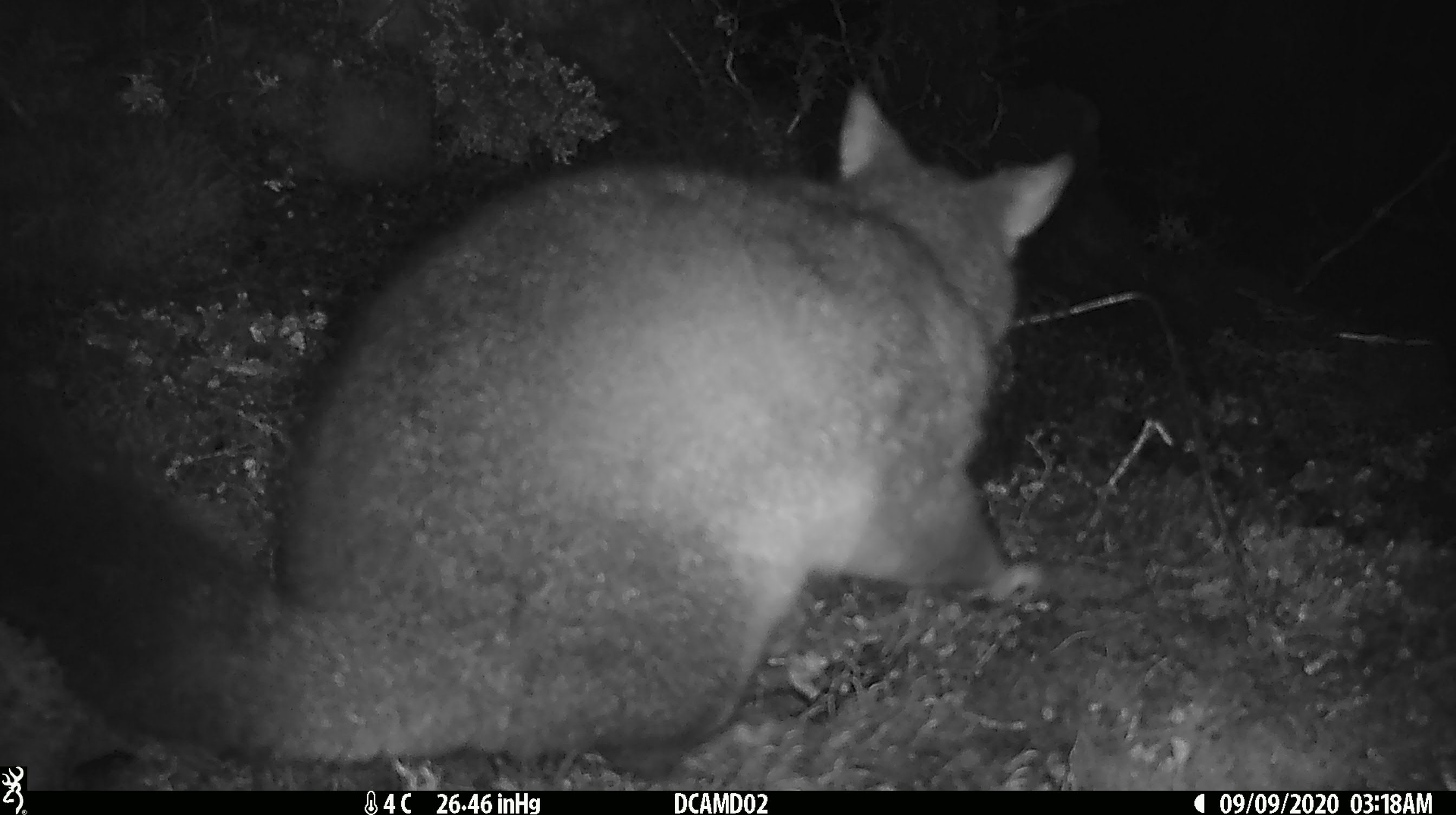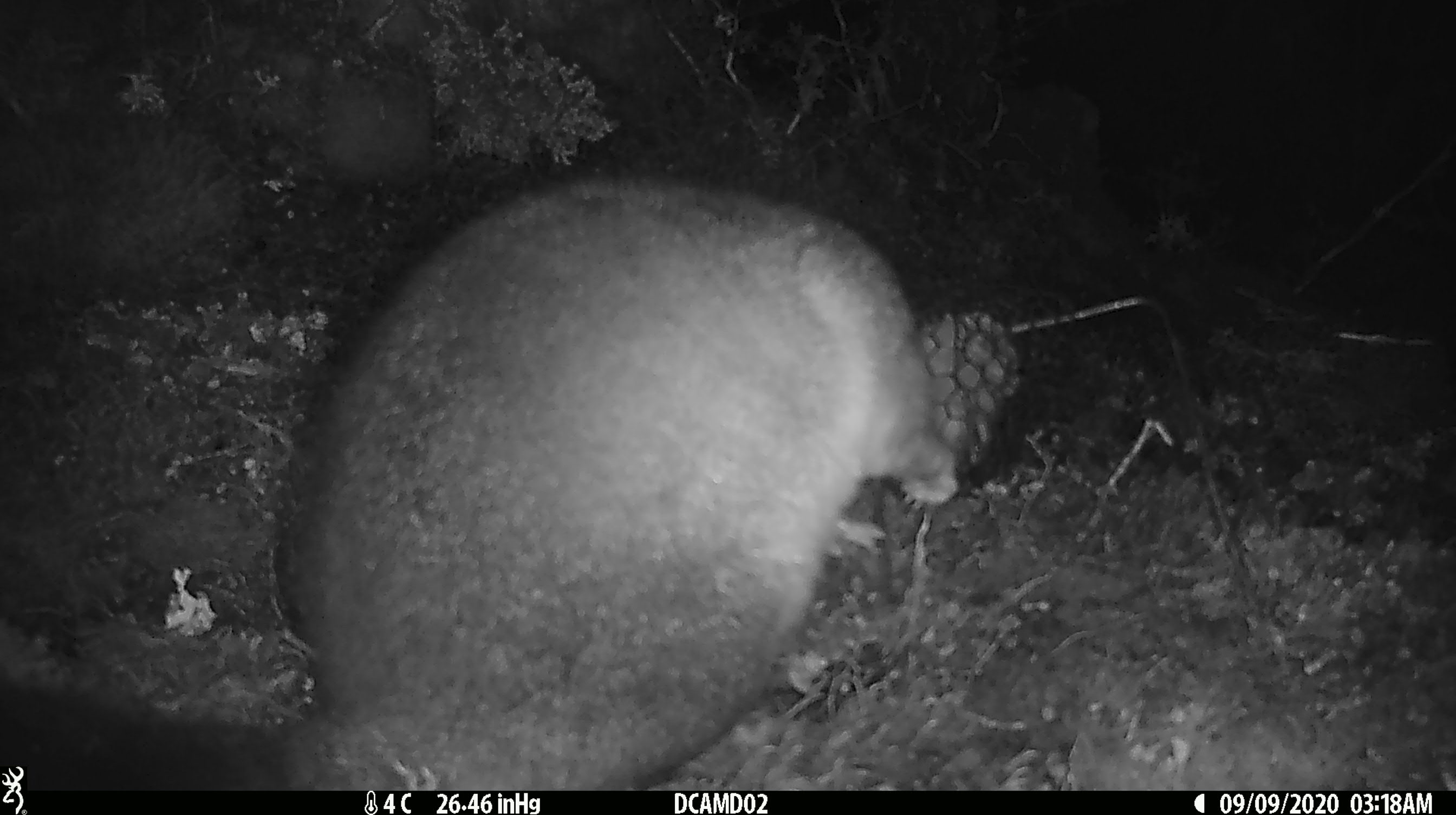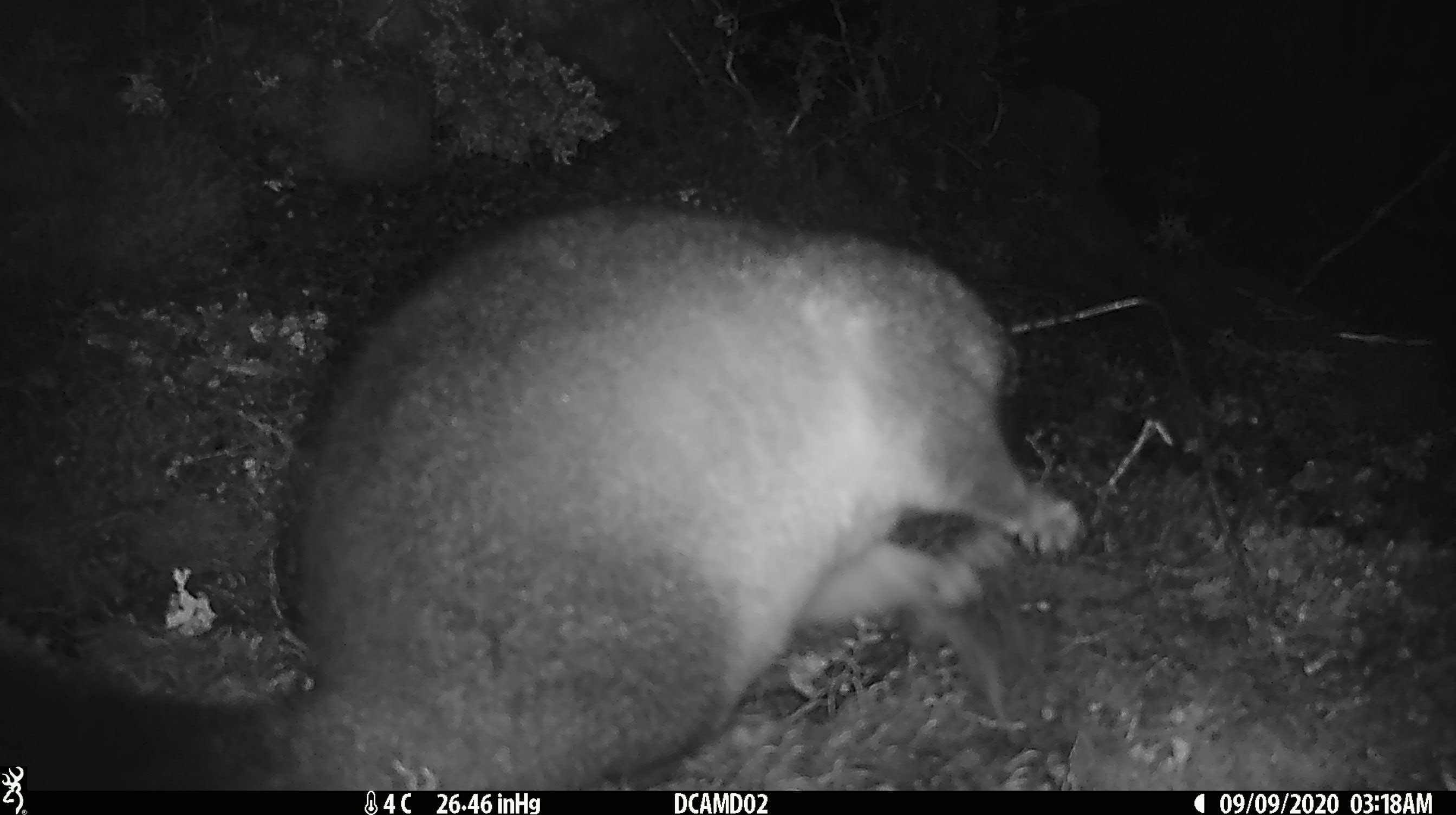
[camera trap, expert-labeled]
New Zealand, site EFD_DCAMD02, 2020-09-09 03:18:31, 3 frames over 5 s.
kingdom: Animalia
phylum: Chordata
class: Mammalia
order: Diprotodontia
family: Phalangeridae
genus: Trichosurus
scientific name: Trichosurus vulpecula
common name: common brushtail possum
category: possum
Possum (common brushtail possum) (Trichosurus vulpecula).